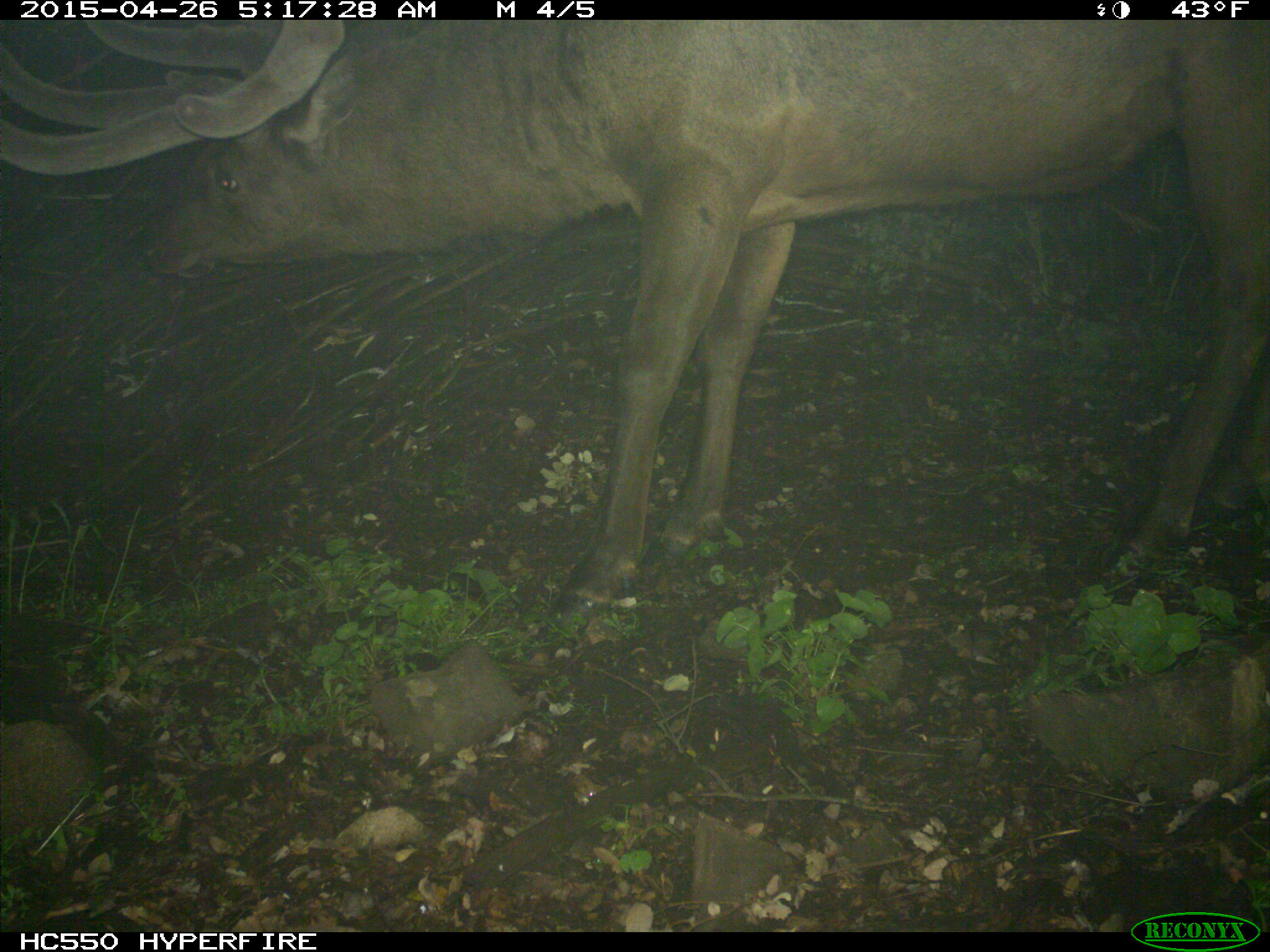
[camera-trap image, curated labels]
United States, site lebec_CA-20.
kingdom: Animalia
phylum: Chordata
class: Mammalia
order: Artiodactyla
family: Cervidae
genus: Cervus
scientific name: Cervus canadensis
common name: elk